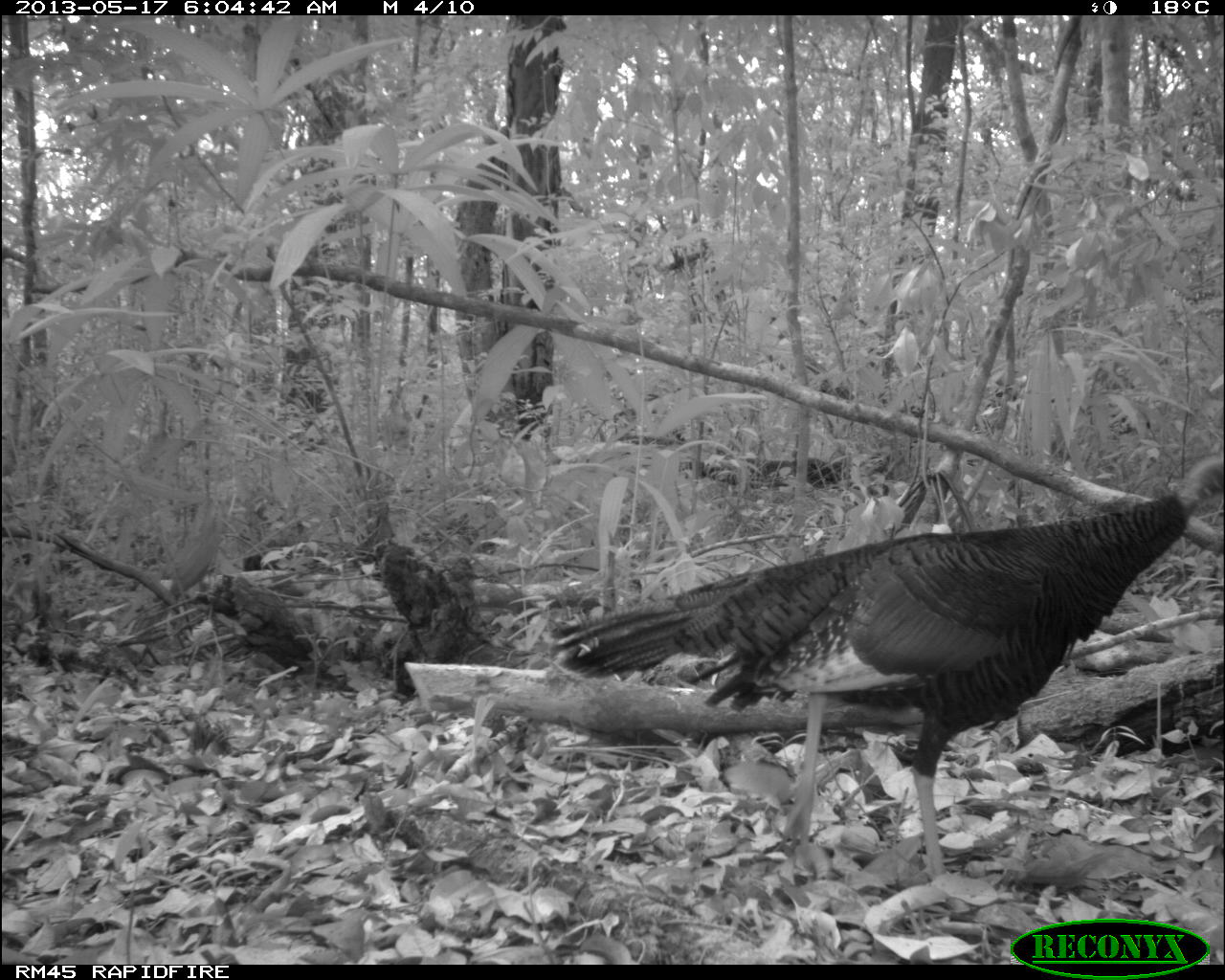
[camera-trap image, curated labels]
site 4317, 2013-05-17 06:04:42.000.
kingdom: Animalia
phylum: Chordata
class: Aves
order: Galliformes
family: Phasianidae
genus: Meleagris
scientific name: Meleagris ocellata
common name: ocellated turkey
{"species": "Meleagris ocellata (ocellated turkey)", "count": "1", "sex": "female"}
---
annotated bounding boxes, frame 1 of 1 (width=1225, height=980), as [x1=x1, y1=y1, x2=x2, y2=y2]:
meleagris ocellata: [x1=547, y1=455, x2=1221, y2=888]